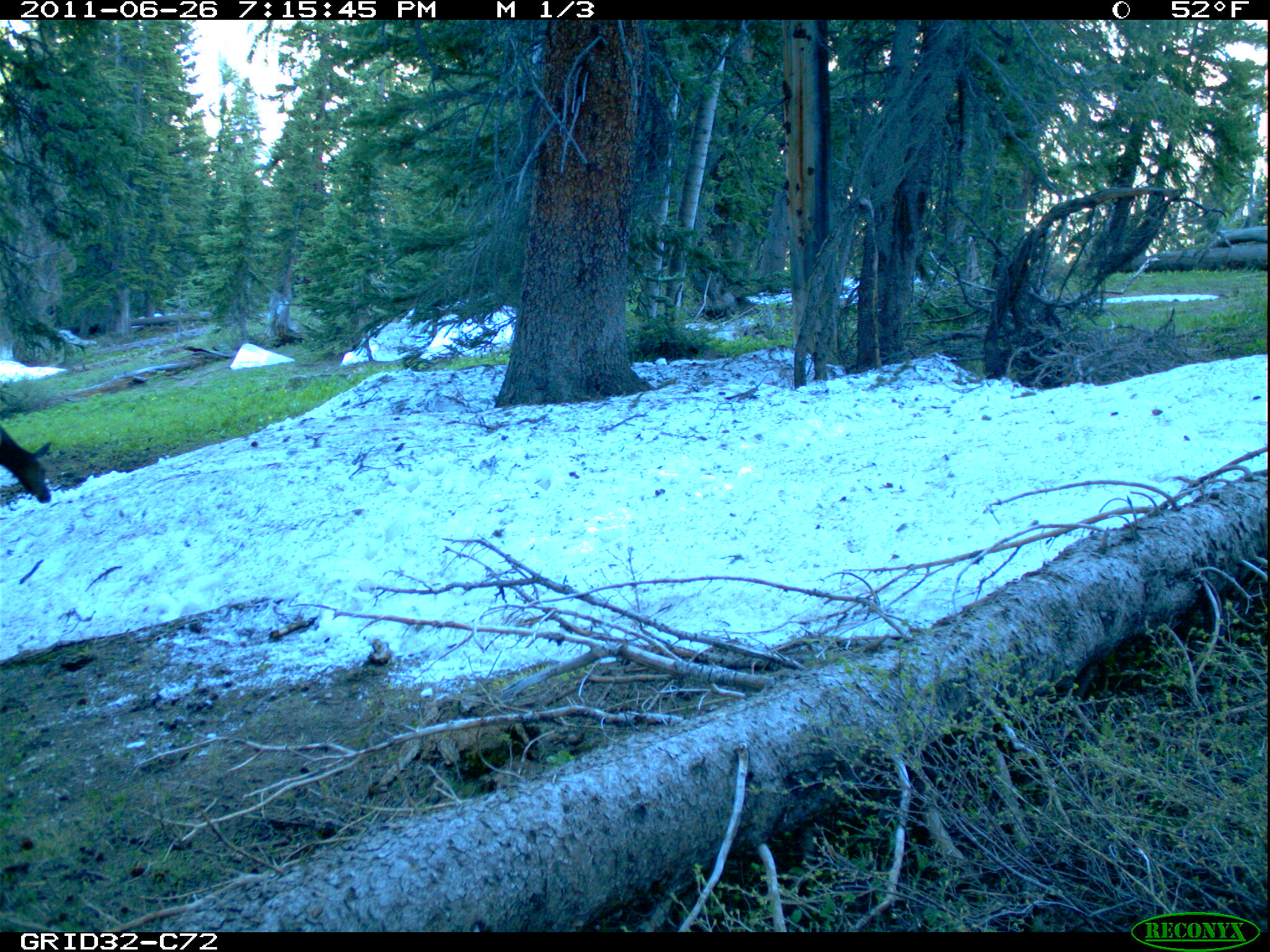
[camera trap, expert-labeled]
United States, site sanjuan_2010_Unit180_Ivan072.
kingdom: Animalia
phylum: Chordata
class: Mammalia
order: Artiodactyla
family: Cervidae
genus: Cervus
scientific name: Cervus elaphus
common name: red deer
Cervus elaphus (red deer).